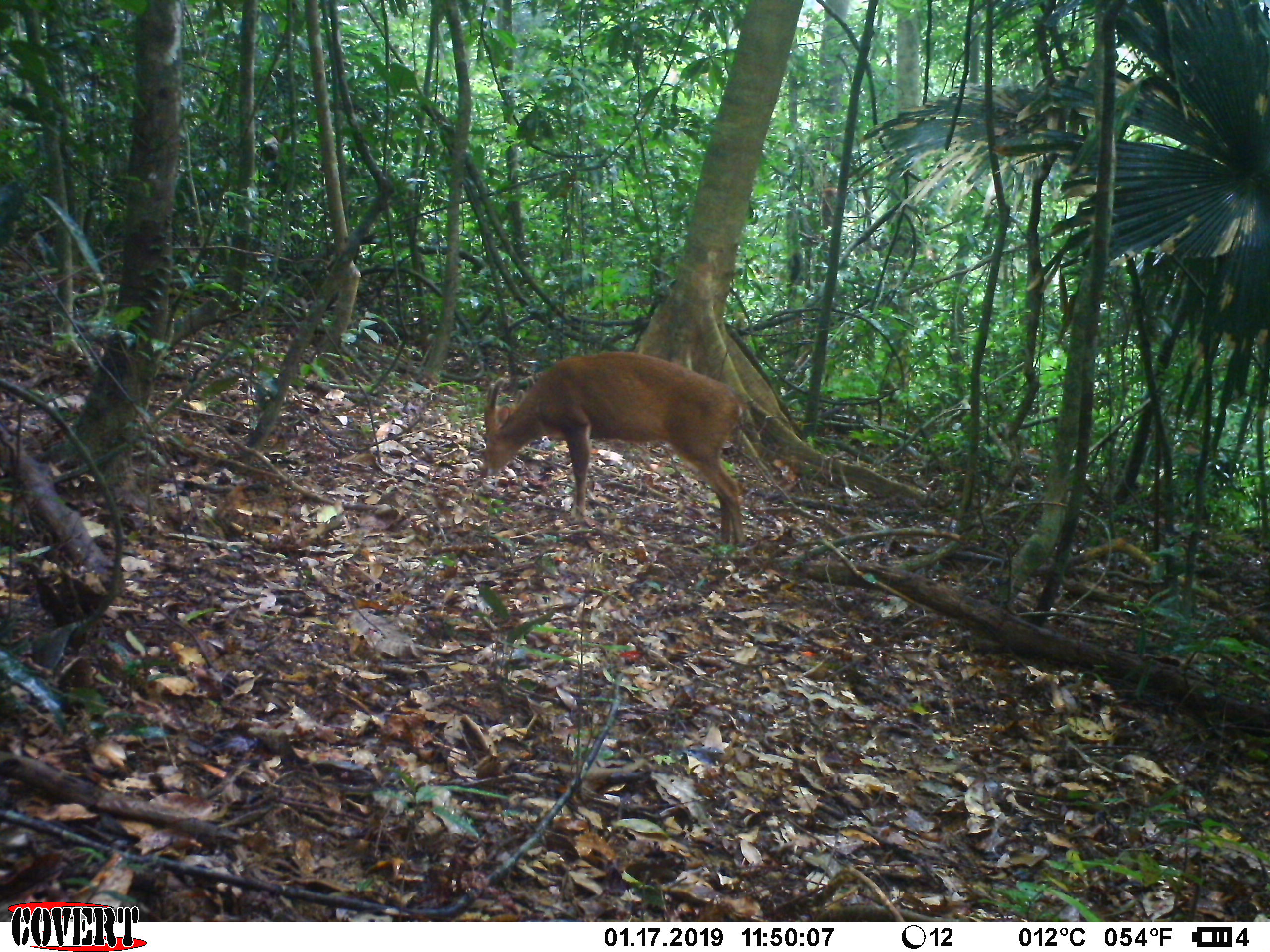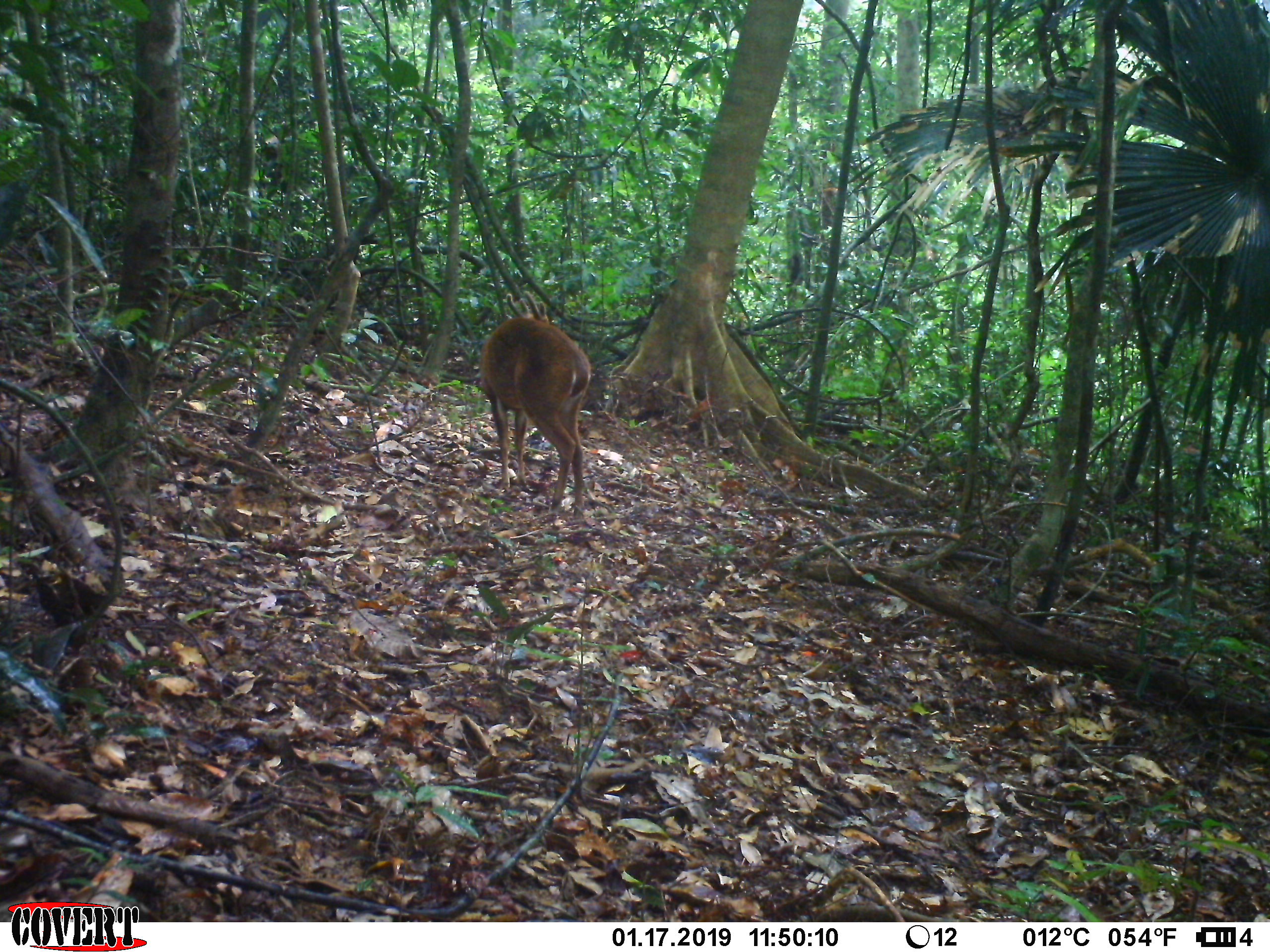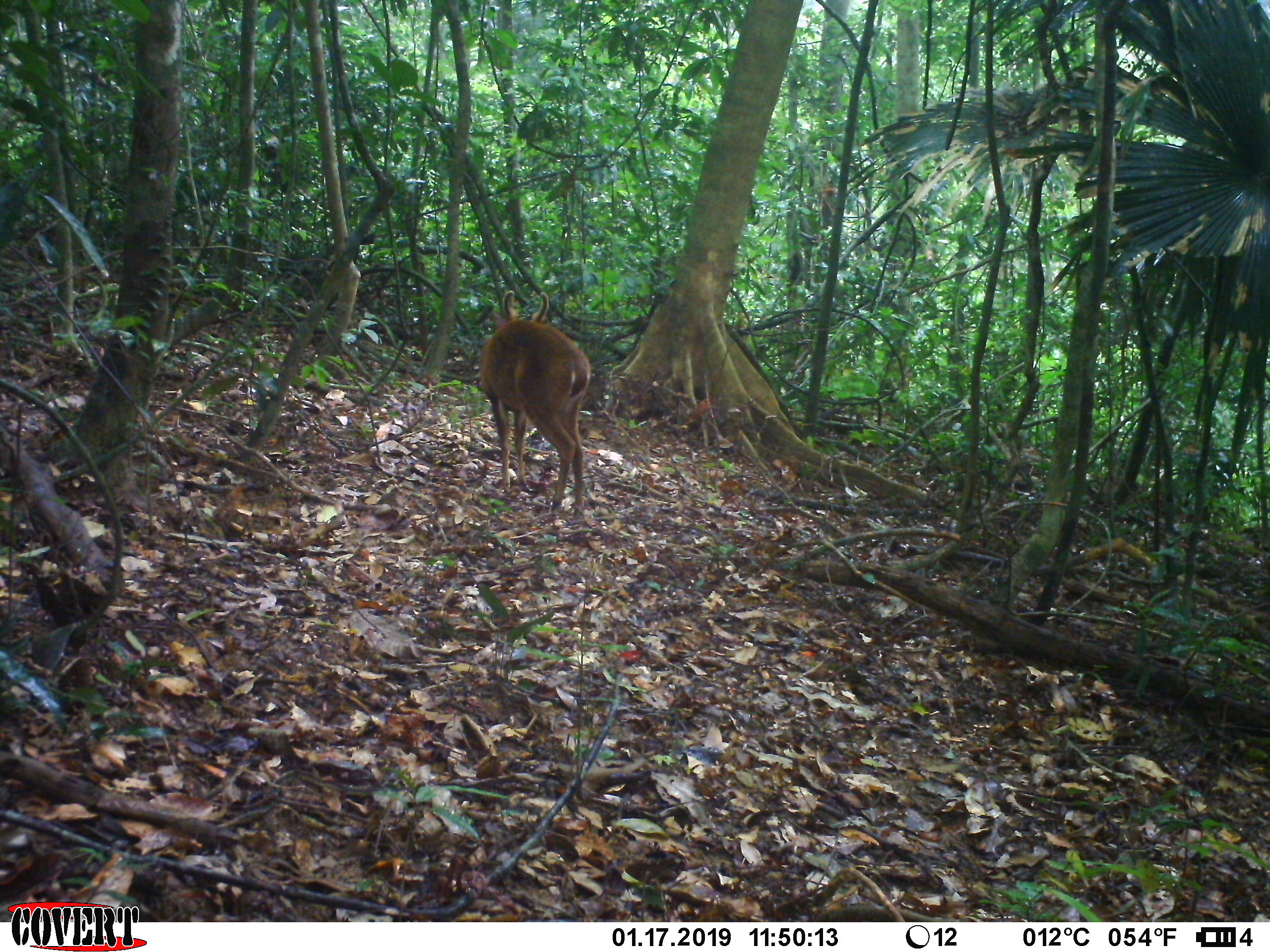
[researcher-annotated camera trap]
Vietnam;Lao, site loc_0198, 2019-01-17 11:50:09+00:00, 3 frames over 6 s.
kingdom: Animalia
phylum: Chordata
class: Mammalia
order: Artiodactyla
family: Cervidae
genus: Muntiacus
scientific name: Muntiacus vuquangensis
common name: large-antlered muntjac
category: large antlered muntjac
Large antlered muntjac (large-antlered muntjac) (Muntiacus vuquangensis). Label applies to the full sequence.